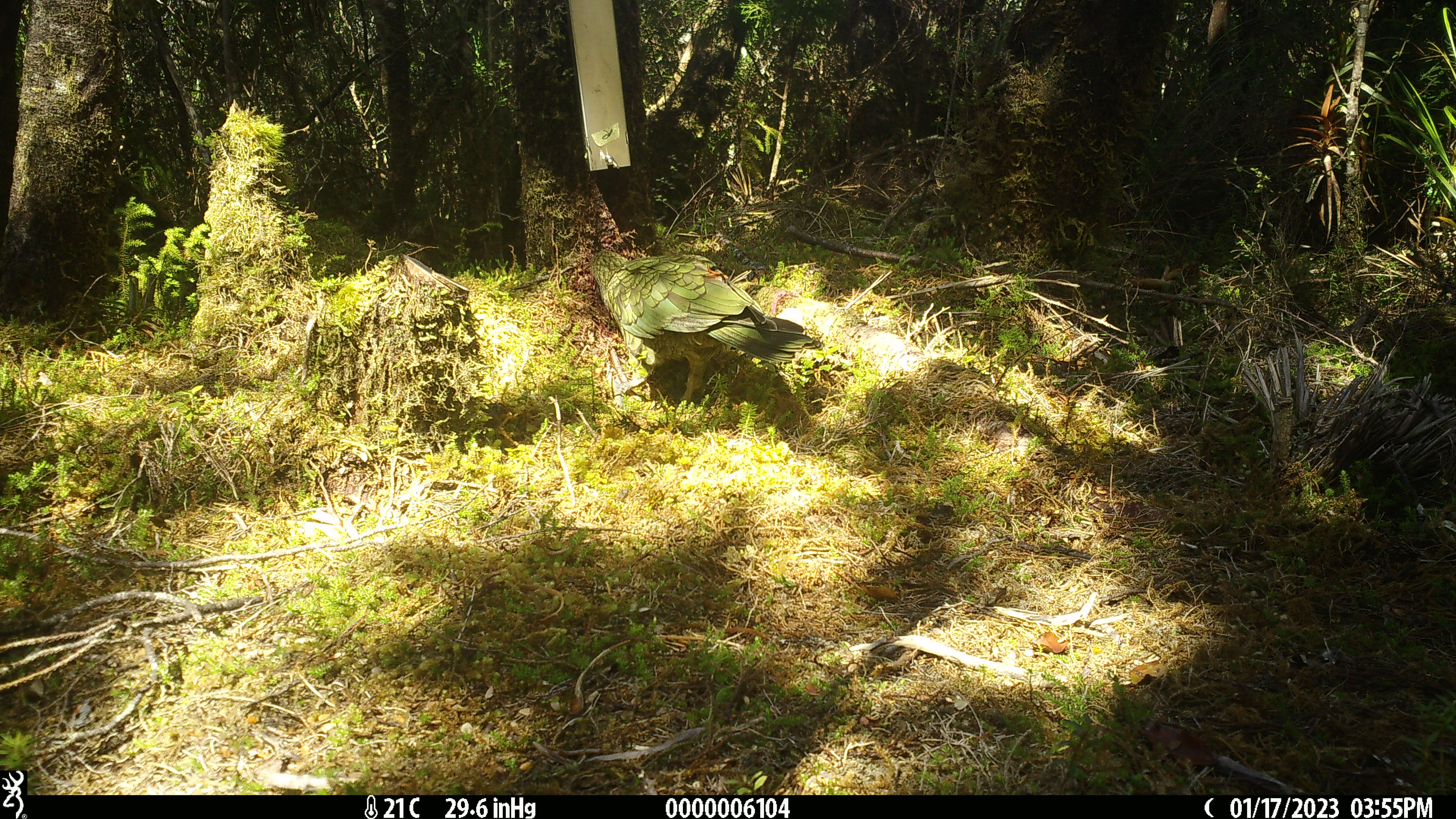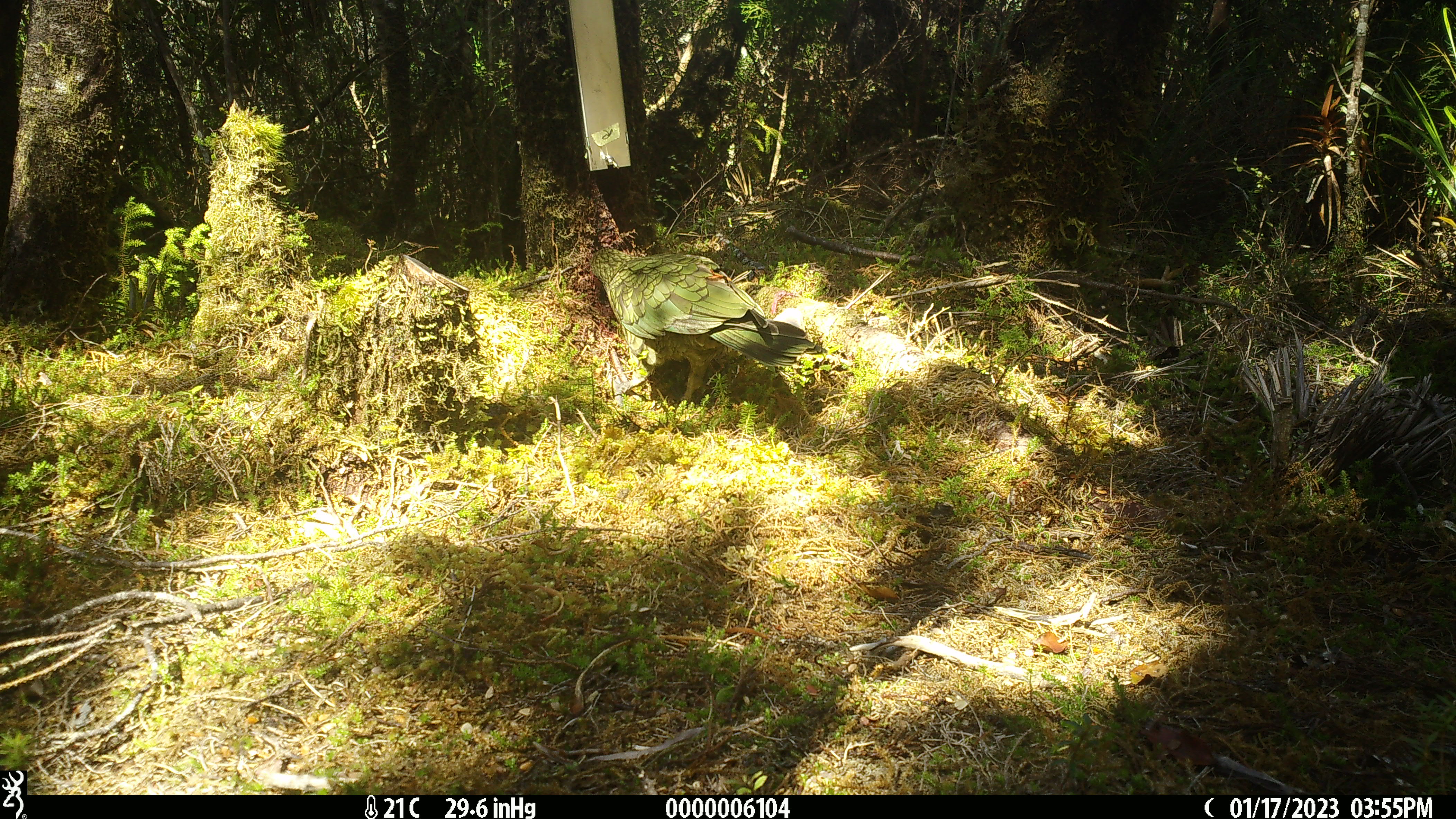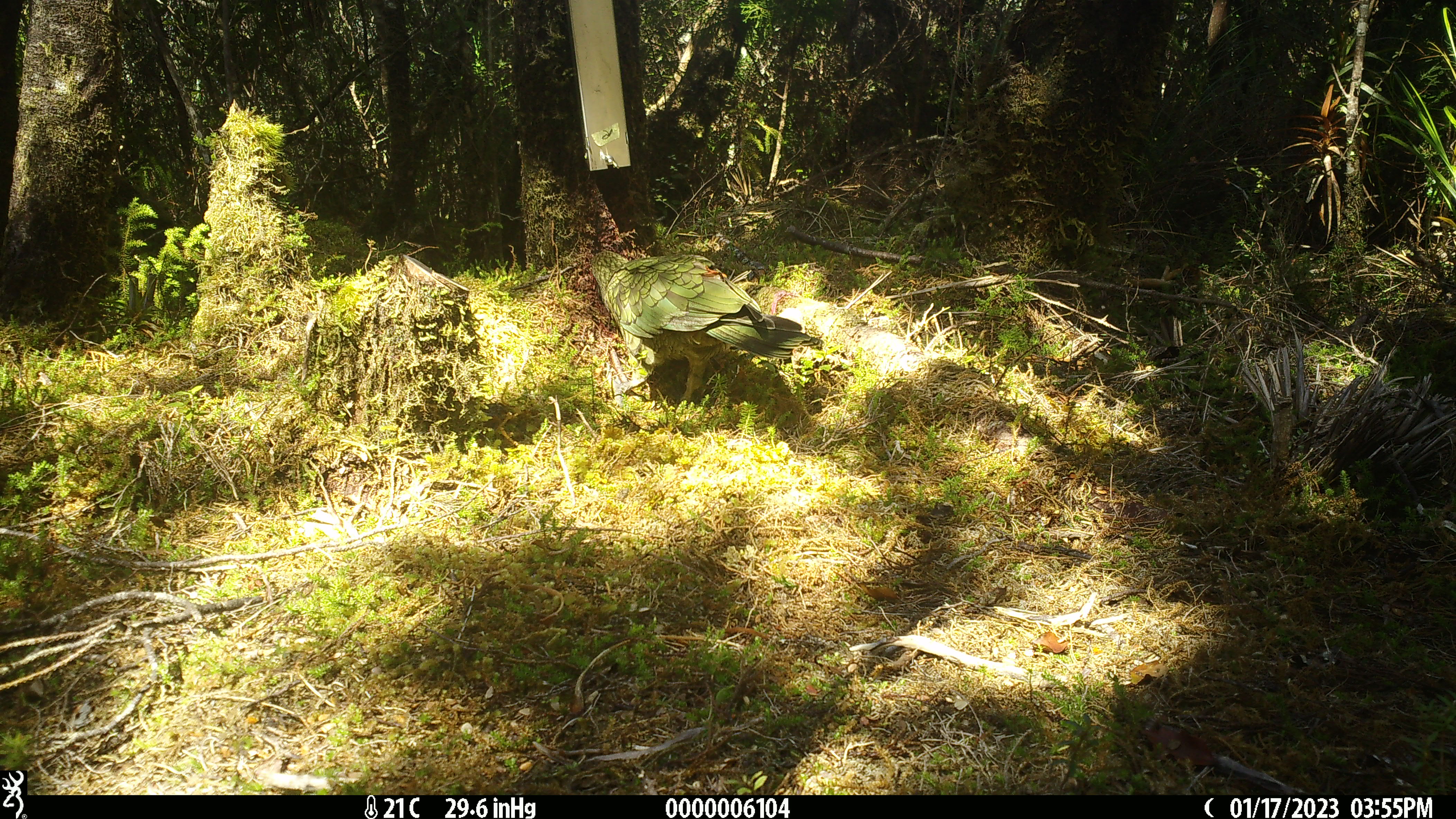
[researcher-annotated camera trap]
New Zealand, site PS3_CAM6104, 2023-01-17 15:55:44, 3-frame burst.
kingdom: Animalia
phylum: Chordata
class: Aves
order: Psittaciformes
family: Strigopidae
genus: Nestor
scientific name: Nestor notabilis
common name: kea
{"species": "kea (Nestor notabilis)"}